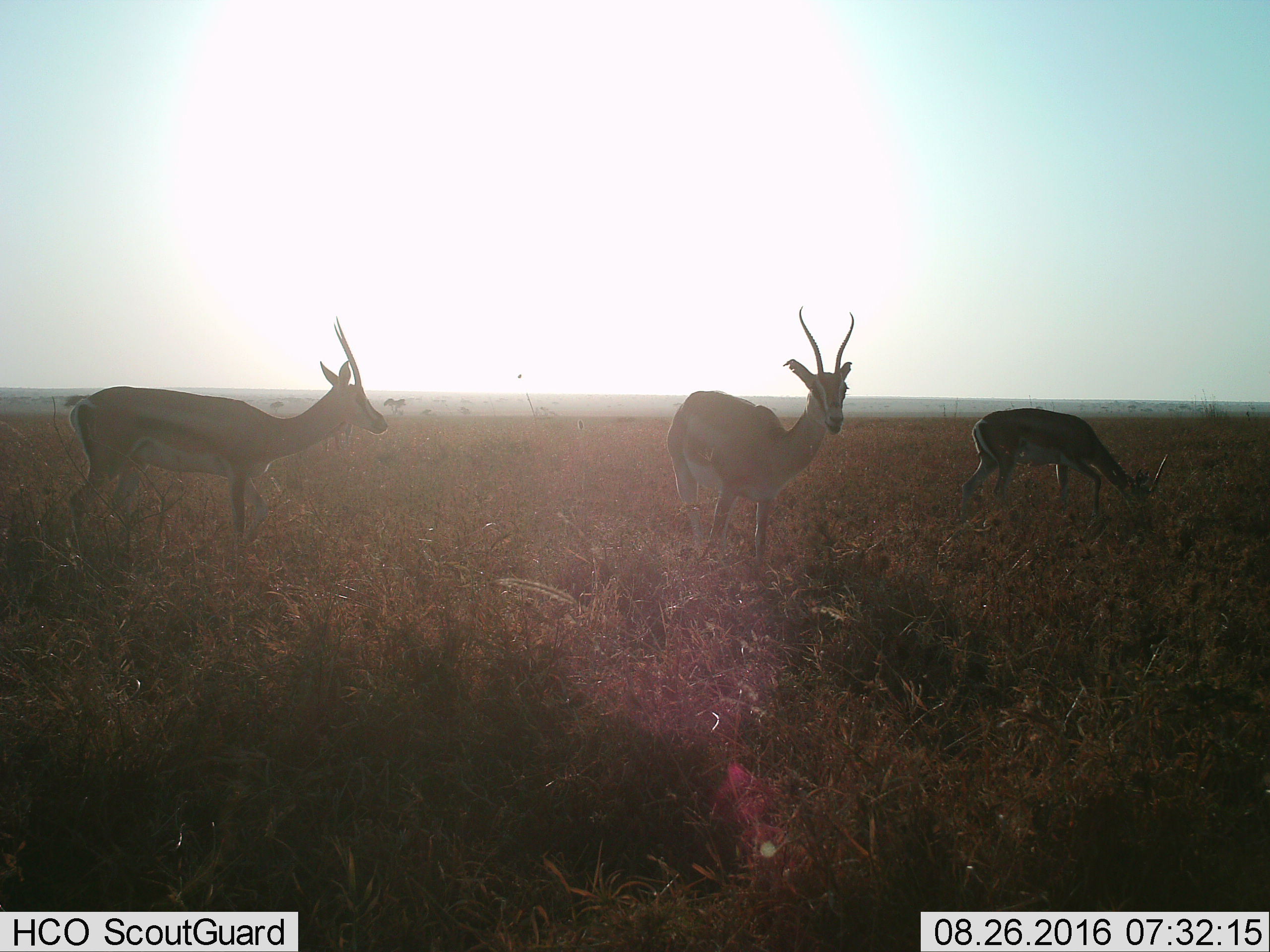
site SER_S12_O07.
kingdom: Animalia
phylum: Chordata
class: Mammalia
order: Artiodactyla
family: Bovidae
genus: Nanger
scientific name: Nanger granti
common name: grant's gazelle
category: gazellegrants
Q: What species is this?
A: Gazellegrants (grant's gazelle) (Nanger granti).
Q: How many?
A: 3.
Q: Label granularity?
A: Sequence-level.